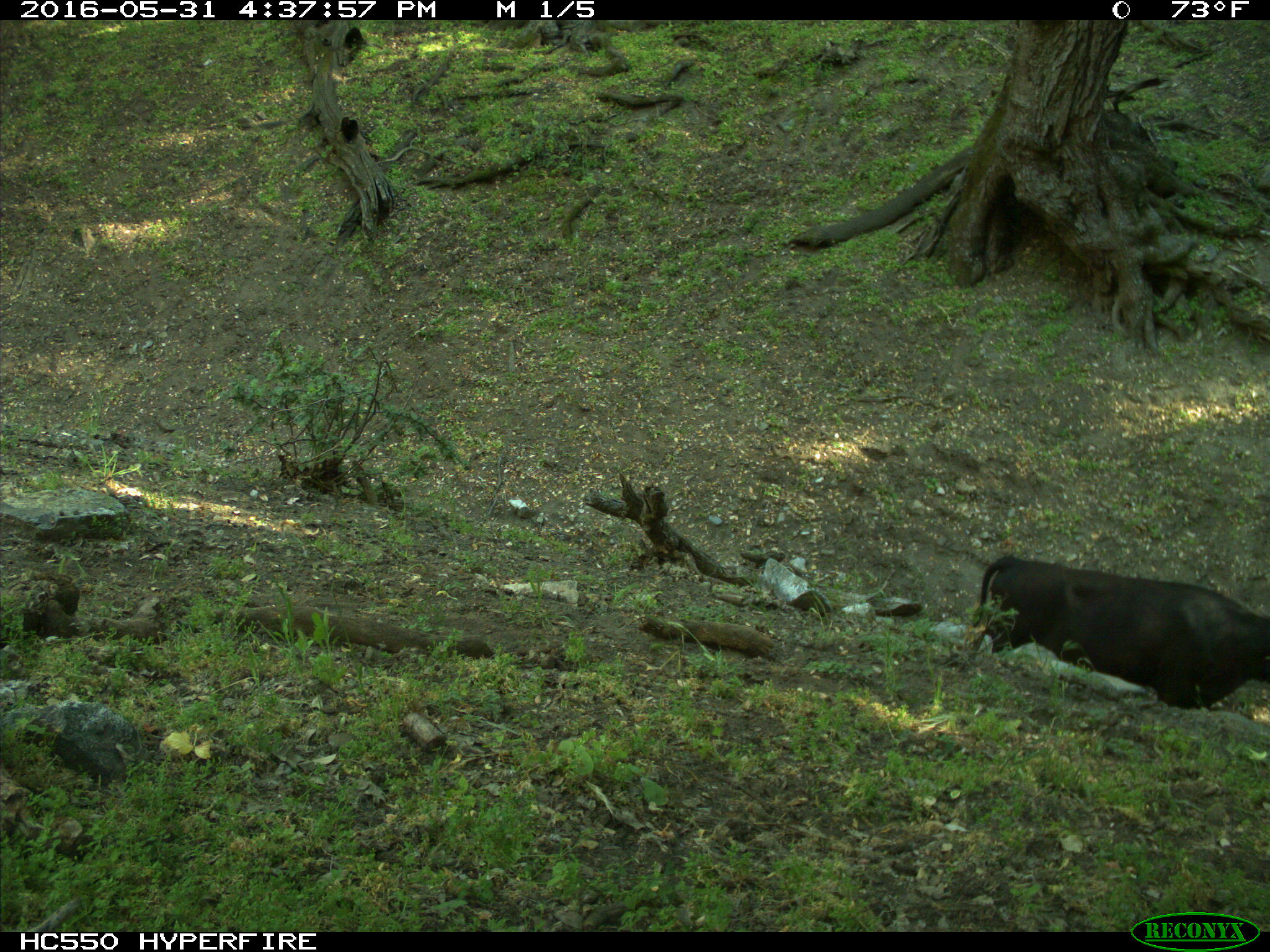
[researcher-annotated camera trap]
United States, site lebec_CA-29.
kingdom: Animalia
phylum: Chordata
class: Mammalia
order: Artiodactyla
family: Bovidae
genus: Bos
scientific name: Bos taurus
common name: domestic cow